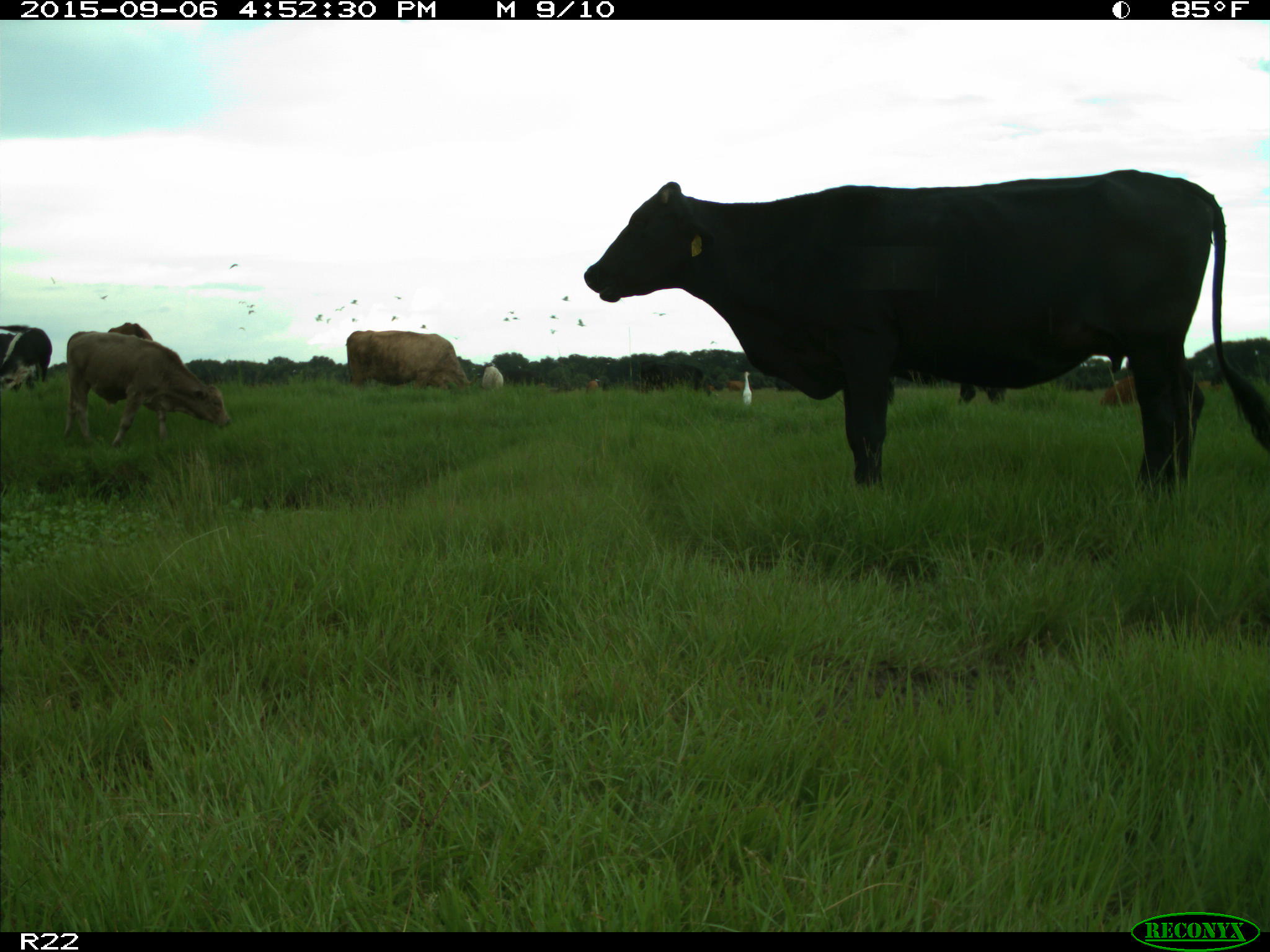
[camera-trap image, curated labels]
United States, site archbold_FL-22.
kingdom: Animalia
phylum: Chordata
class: Mammalia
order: Artiodactyla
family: Bovidae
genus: Bos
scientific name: Bos taurus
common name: domestic cow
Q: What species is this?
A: Bos taurus (domestic cow).